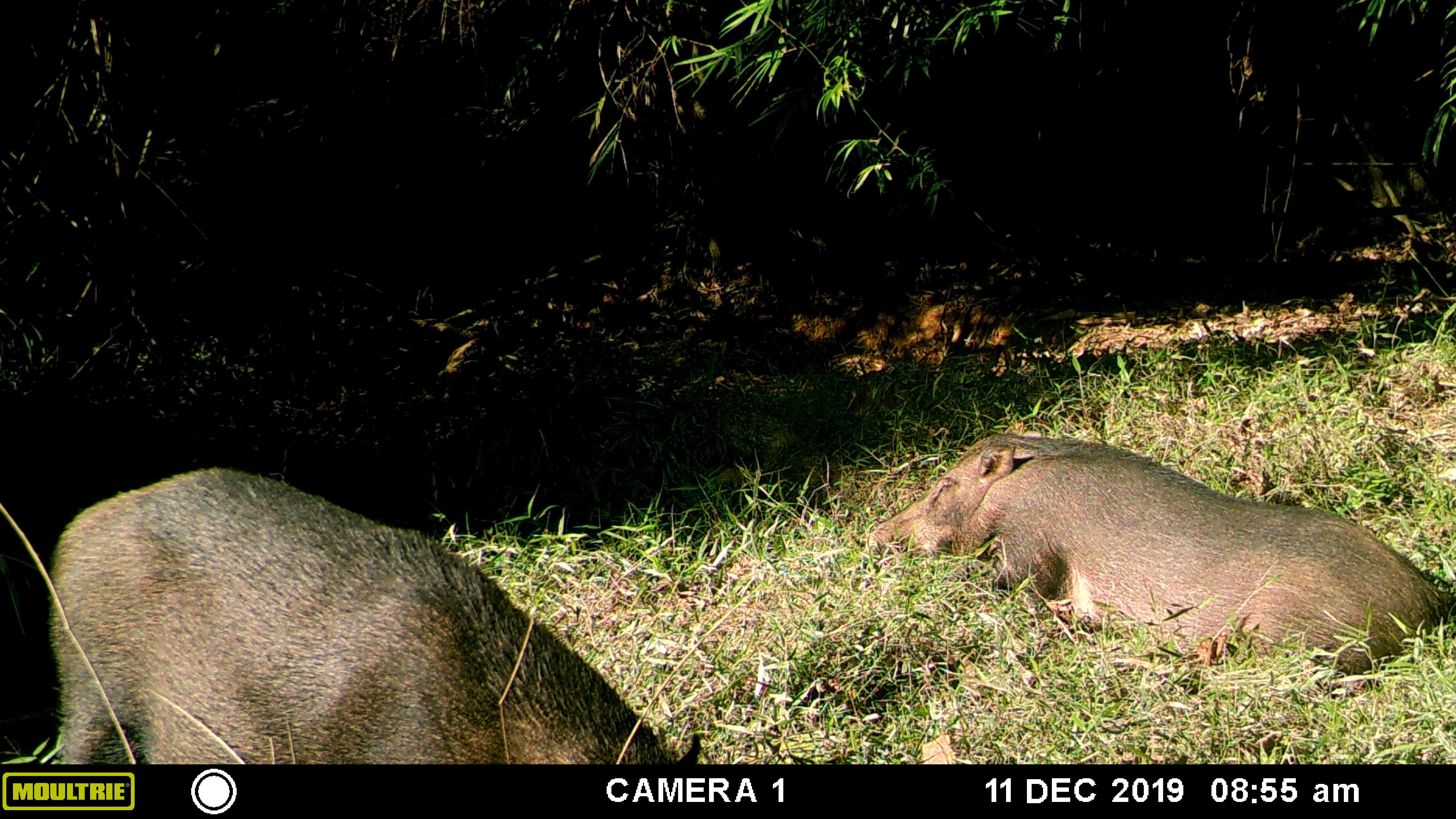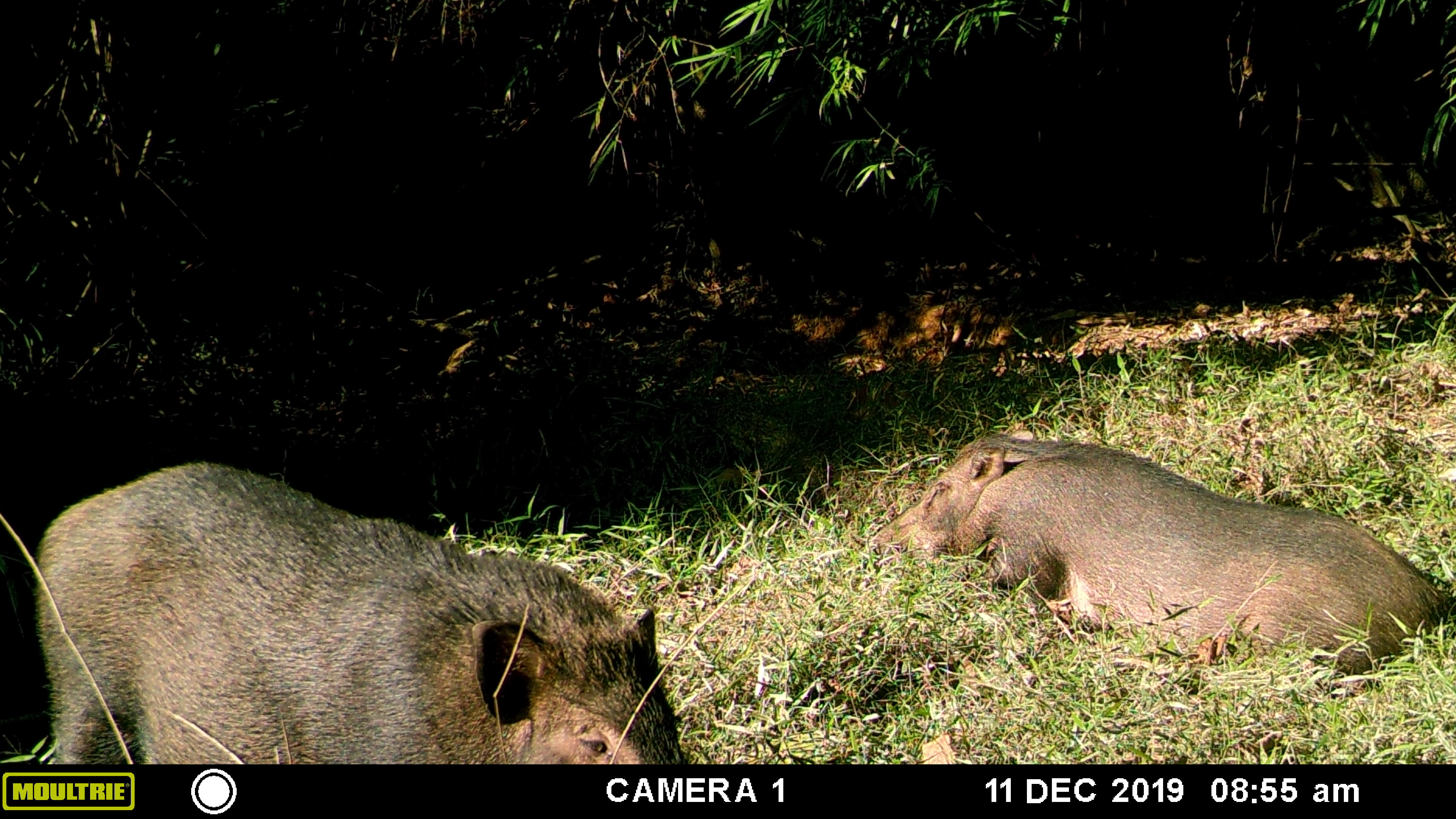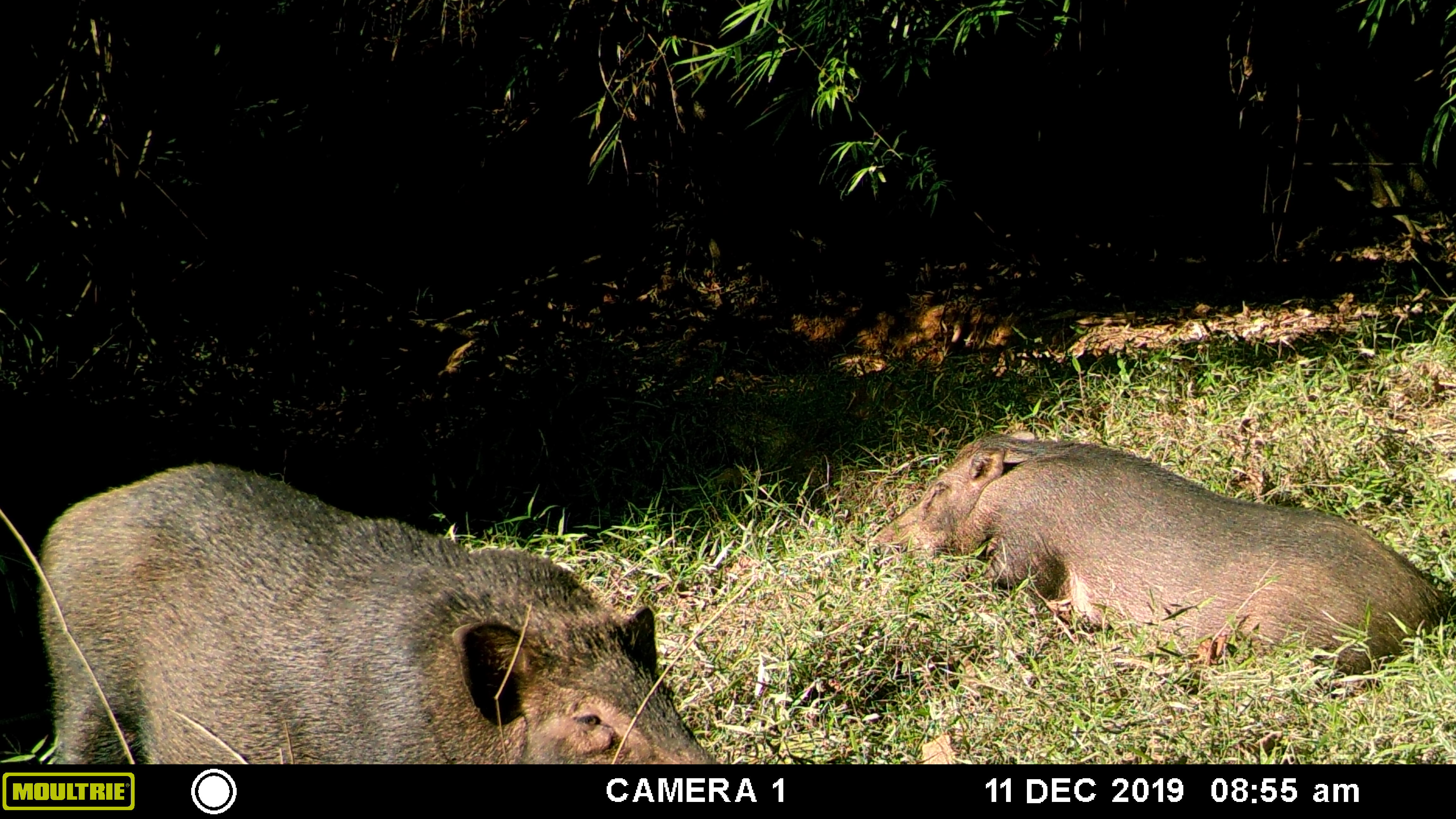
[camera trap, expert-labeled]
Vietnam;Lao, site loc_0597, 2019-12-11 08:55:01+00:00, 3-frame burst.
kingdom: Animalia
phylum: Chordata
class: Mammalia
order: Artiodactyla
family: Suidae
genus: Sus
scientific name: Sus scrofa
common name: eurasian wild pig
Eurasian wild pig (Sus scrofa). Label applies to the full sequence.